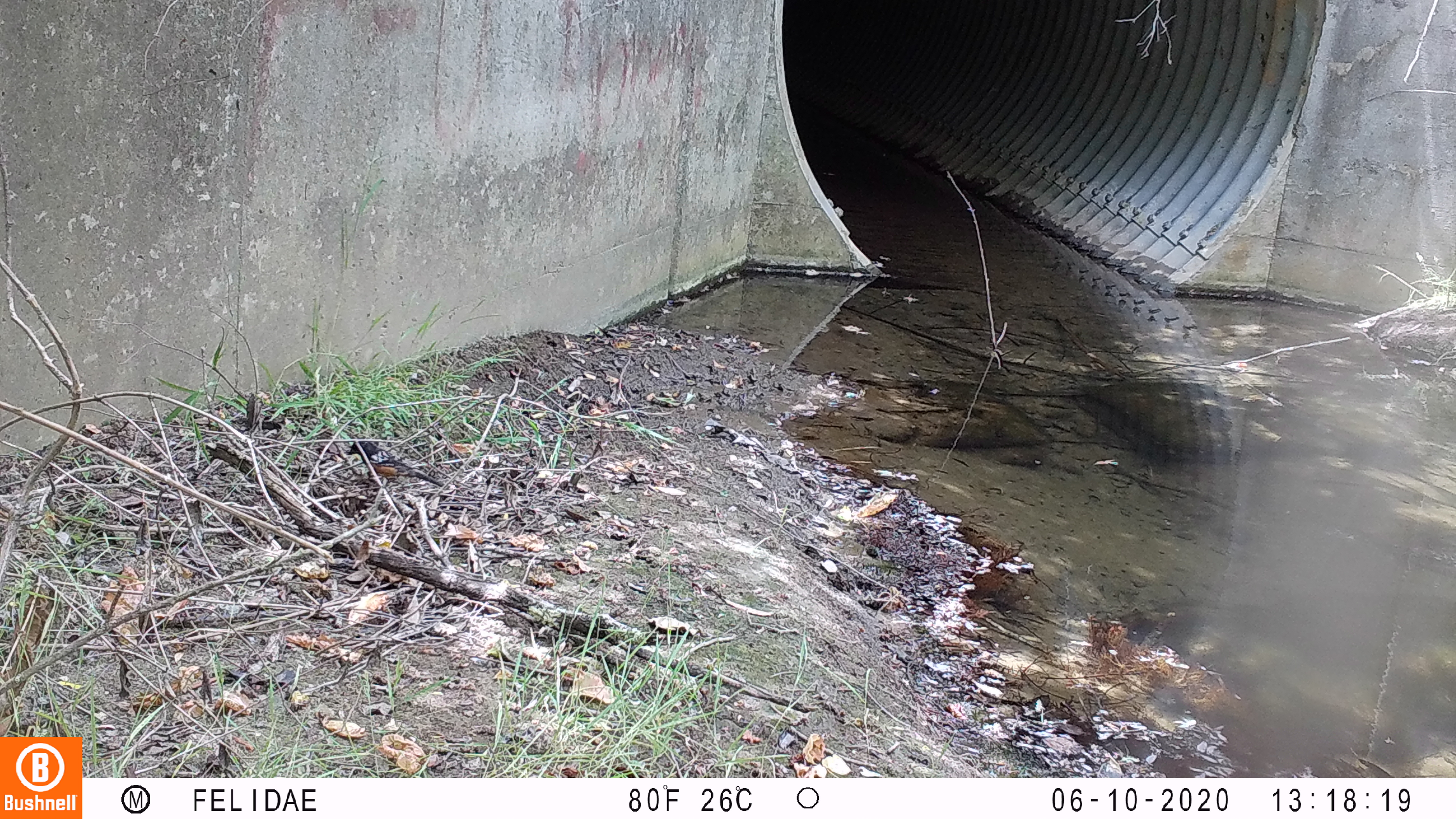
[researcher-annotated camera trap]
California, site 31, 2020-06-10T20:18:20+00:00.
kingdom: Animalia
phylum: Chordata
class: Aves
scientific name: Aves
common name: bird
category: unknown bird